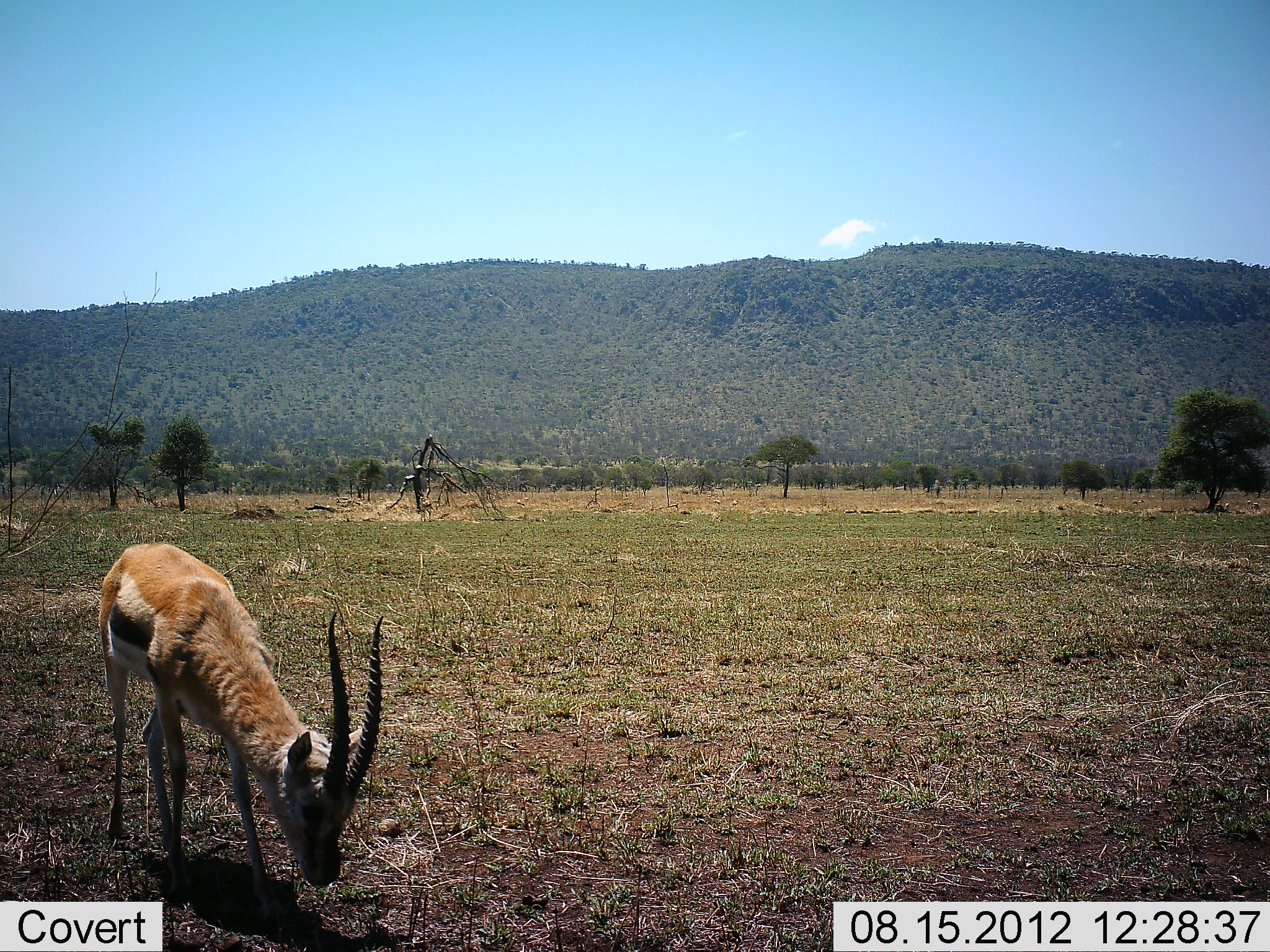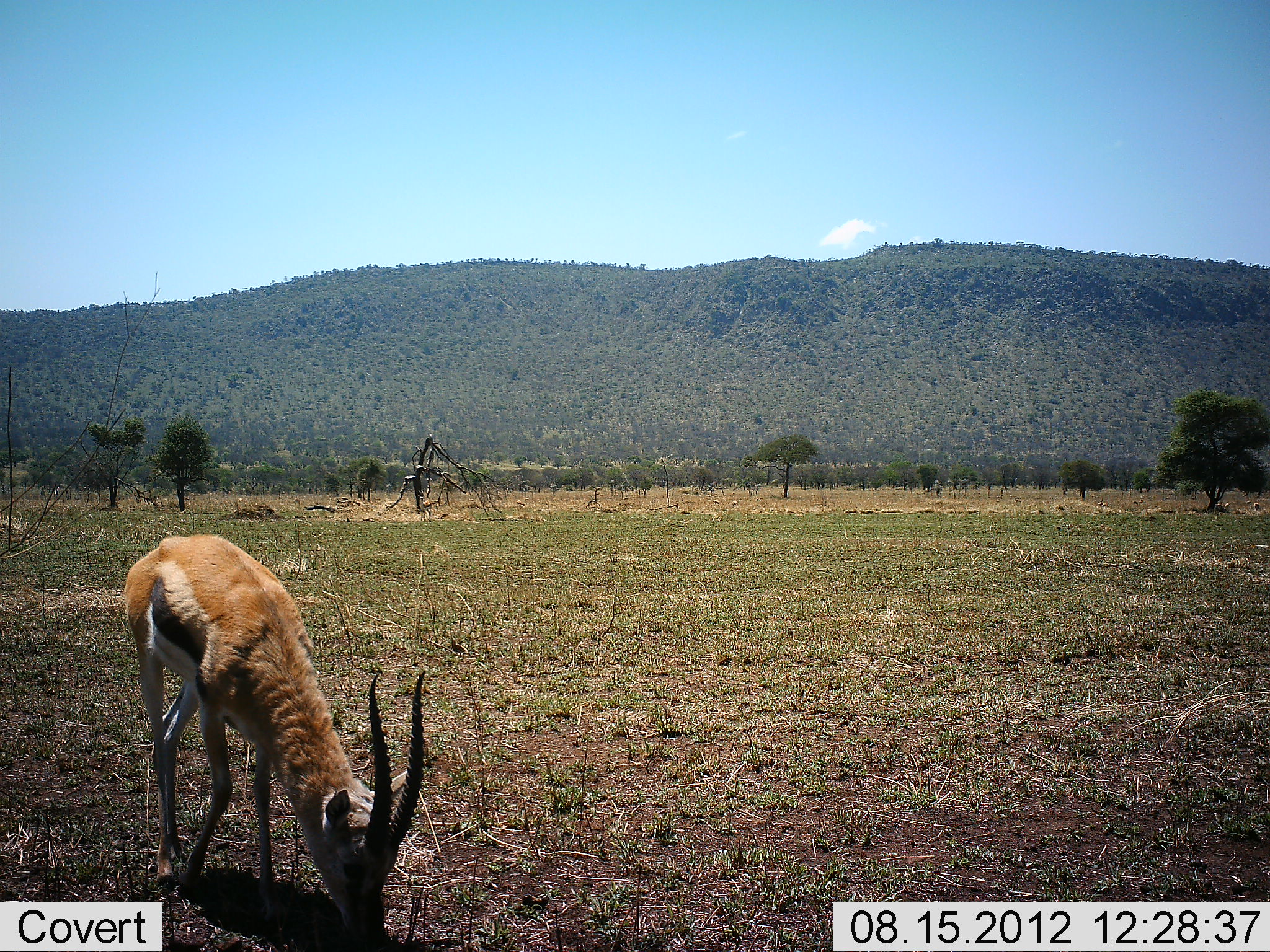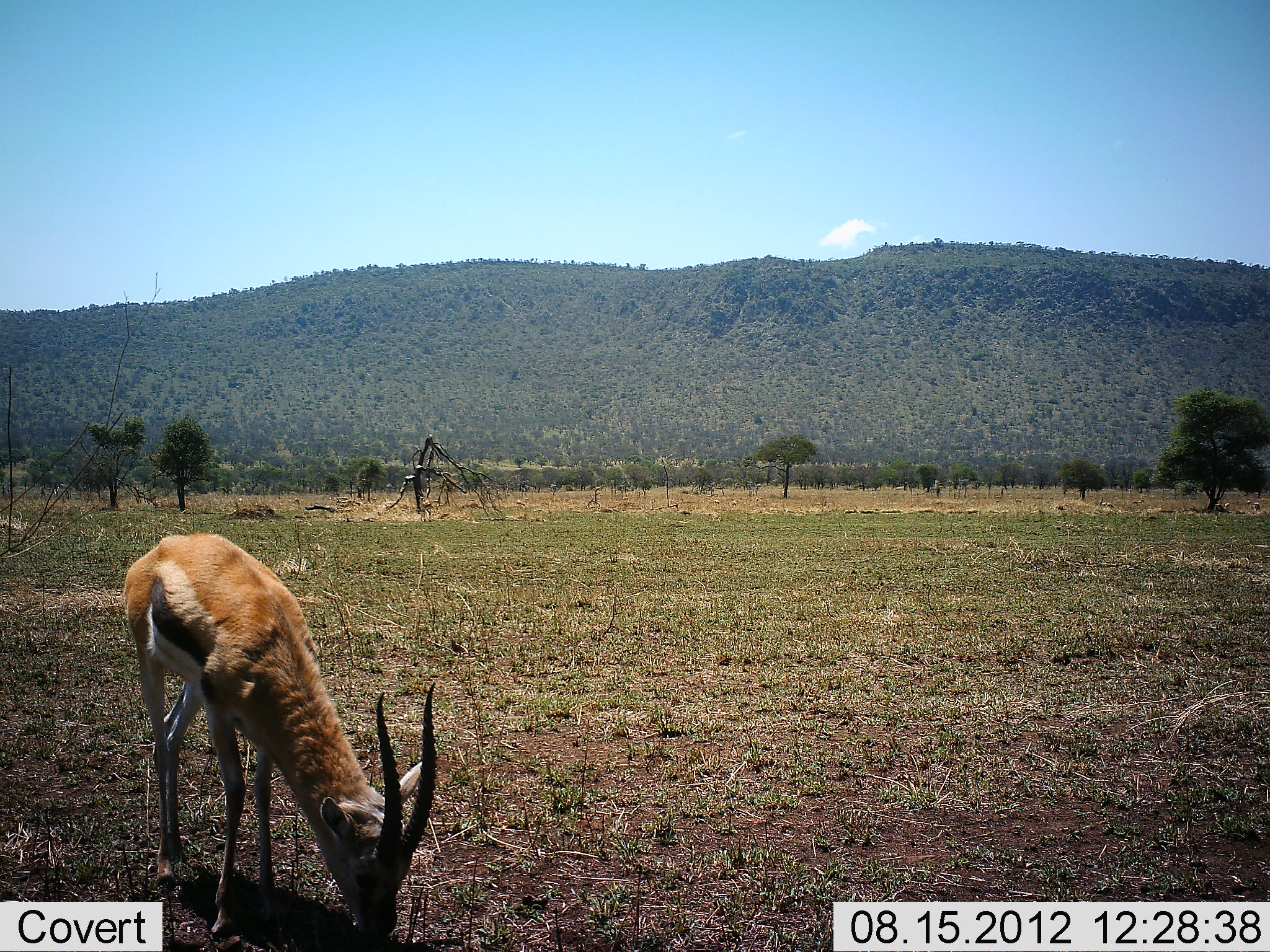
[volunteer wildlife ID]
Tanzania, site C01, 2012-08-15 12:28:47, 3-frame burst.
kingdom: Animalia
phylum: Chordata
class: Mammalia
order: Artiodactyla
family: Bovidae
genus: Eudorcas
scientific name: Eudorcas thomsonii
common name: thomson's gazelle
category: gazellethomsons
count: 1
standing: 10%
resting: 0%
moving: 10%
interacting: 0%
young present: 0%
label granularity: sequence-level